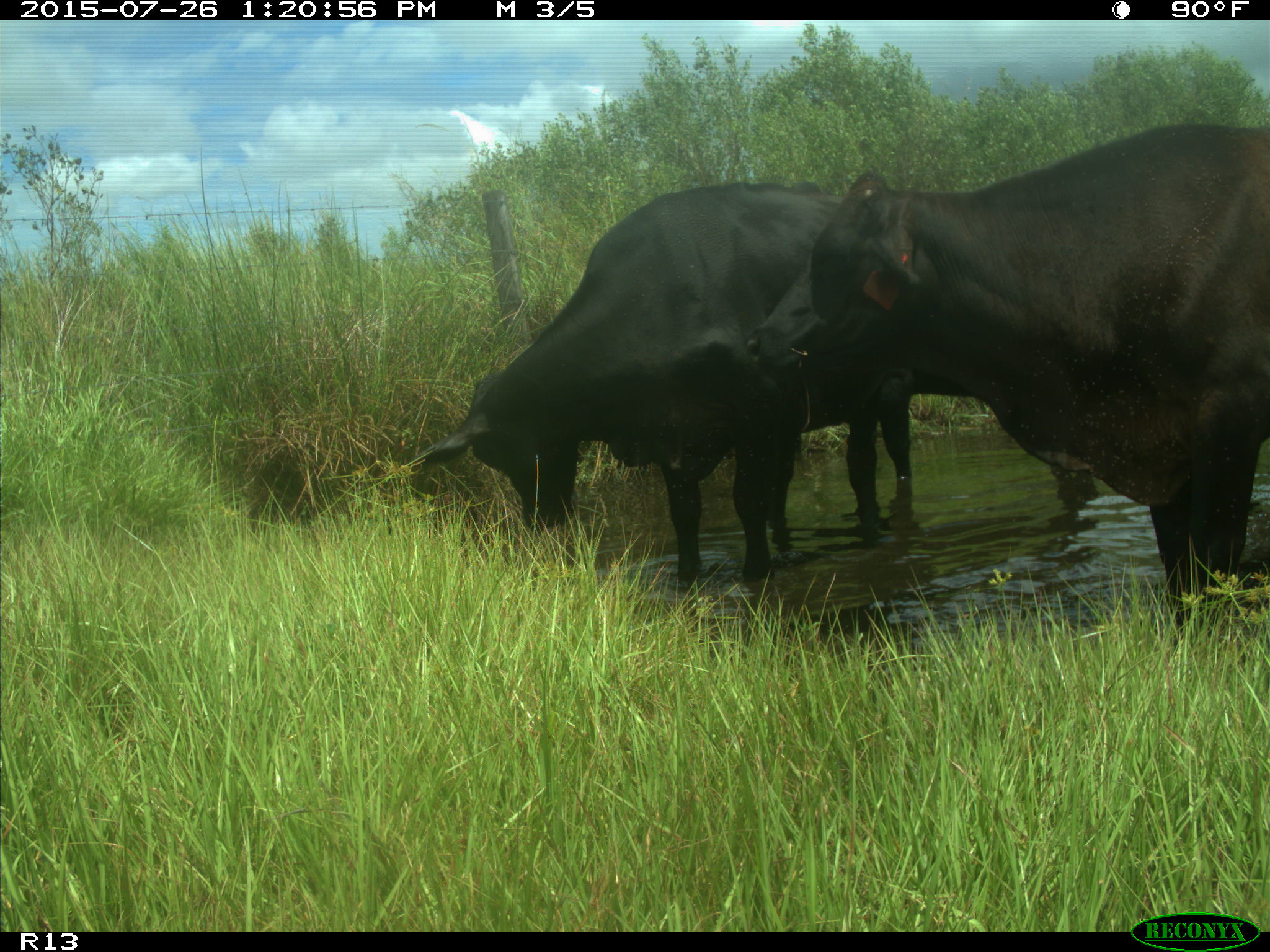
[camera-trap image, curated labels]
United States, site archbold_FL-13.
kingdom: Animalia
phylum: Chordata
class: Mammalia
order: Artiodactyla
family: Bovidae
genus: Bos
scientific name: Bos taurus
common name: domestic cow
Bos taurus (domestic cow).